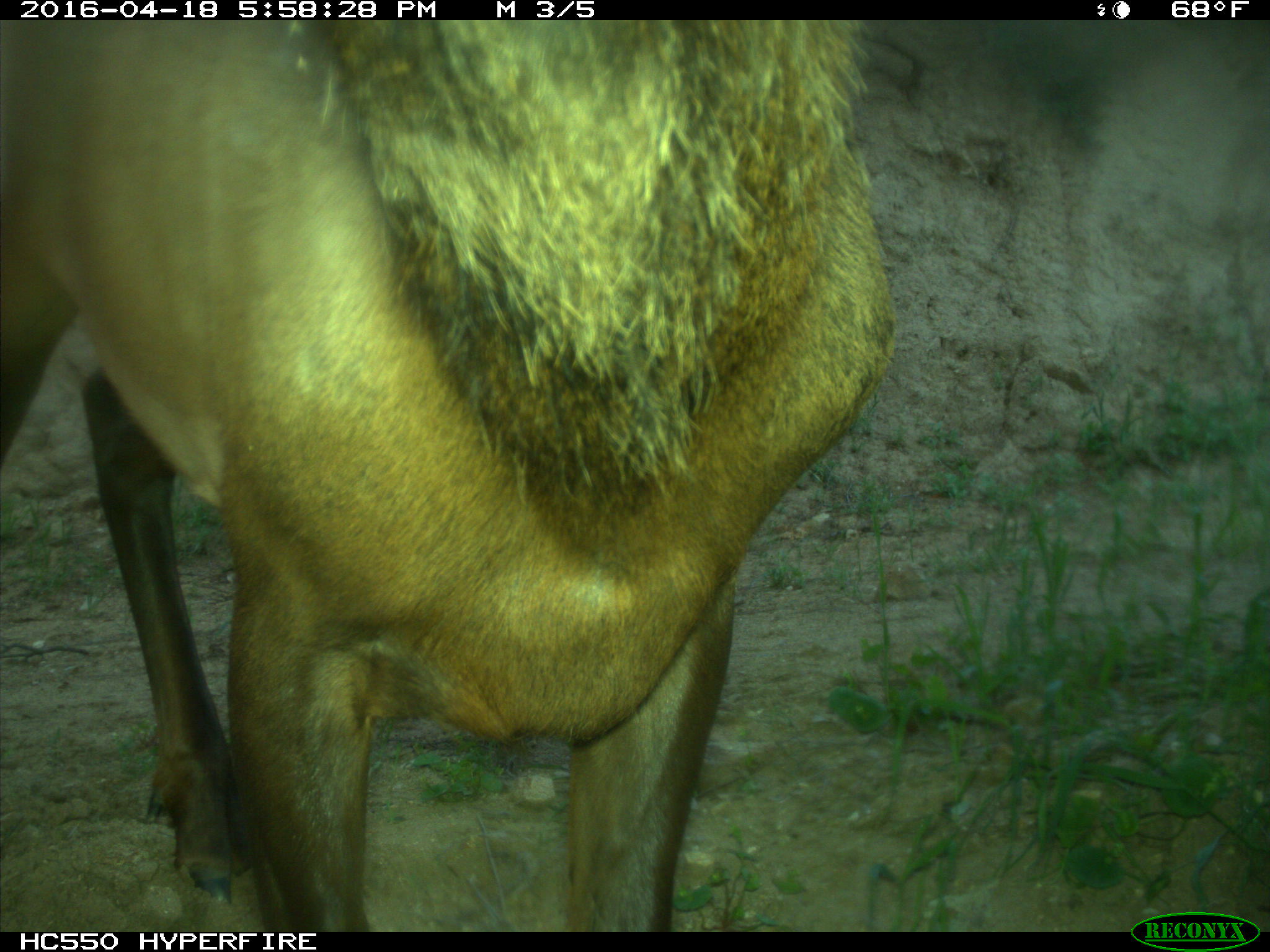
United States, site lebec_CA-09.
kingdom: Animalia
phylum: Chordata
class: Mammalia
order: Artiodactyla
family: Cervidae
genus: Cervus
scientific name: Cervus canadensis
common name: elk